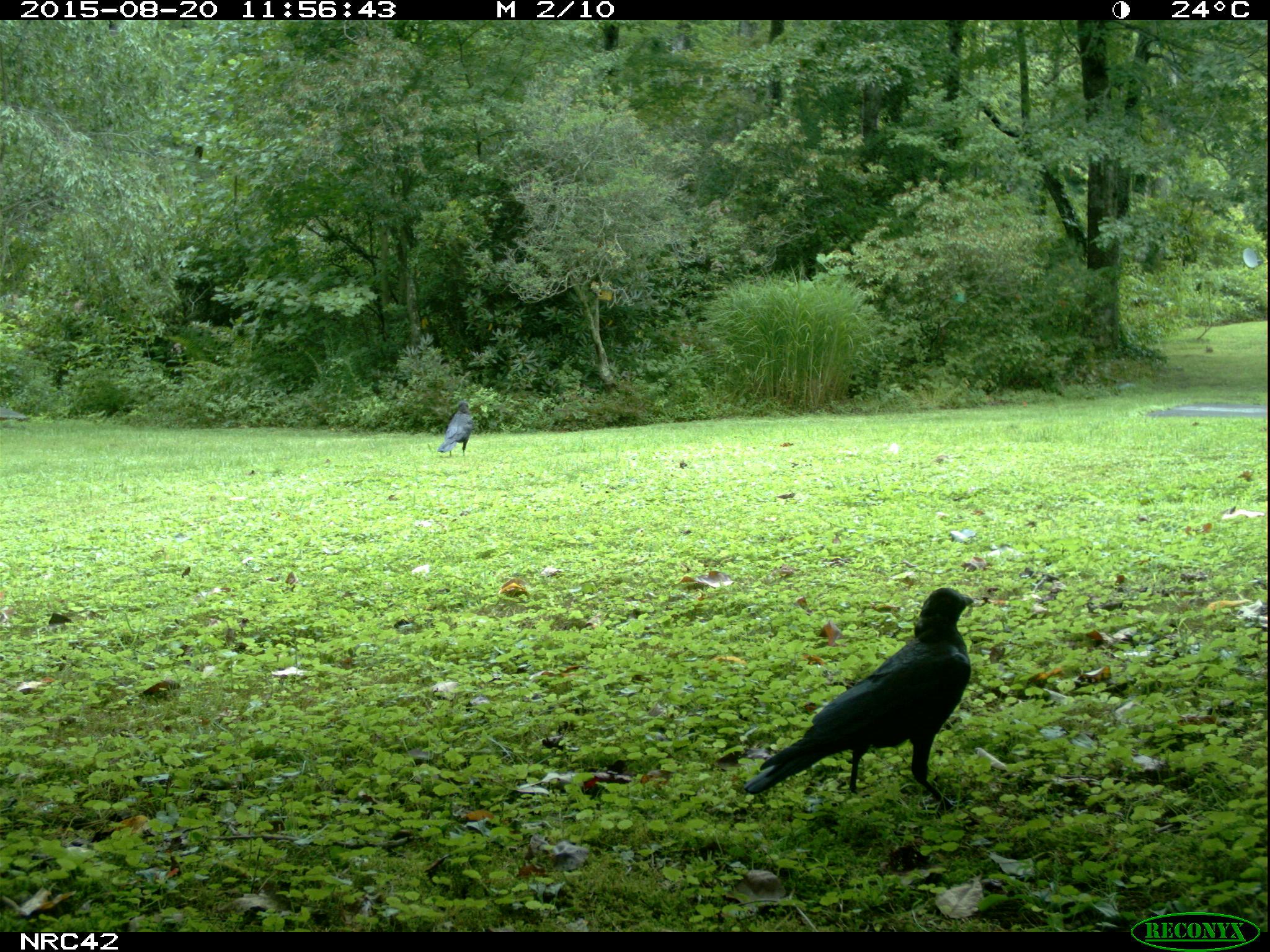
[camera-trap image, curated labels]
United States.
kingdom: Animalia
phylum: Chordata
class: Aves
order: Passeriformes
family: Corvidae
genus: Corvus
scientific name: Corvus brachyrhynchos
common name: american crow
American Crow (Corvus brachyrhynchos).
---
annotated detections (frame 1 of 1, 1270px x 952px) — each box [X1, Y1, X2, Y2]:
American Crow: [739, 586, 985, 810]; [438, 401, 473, 464]